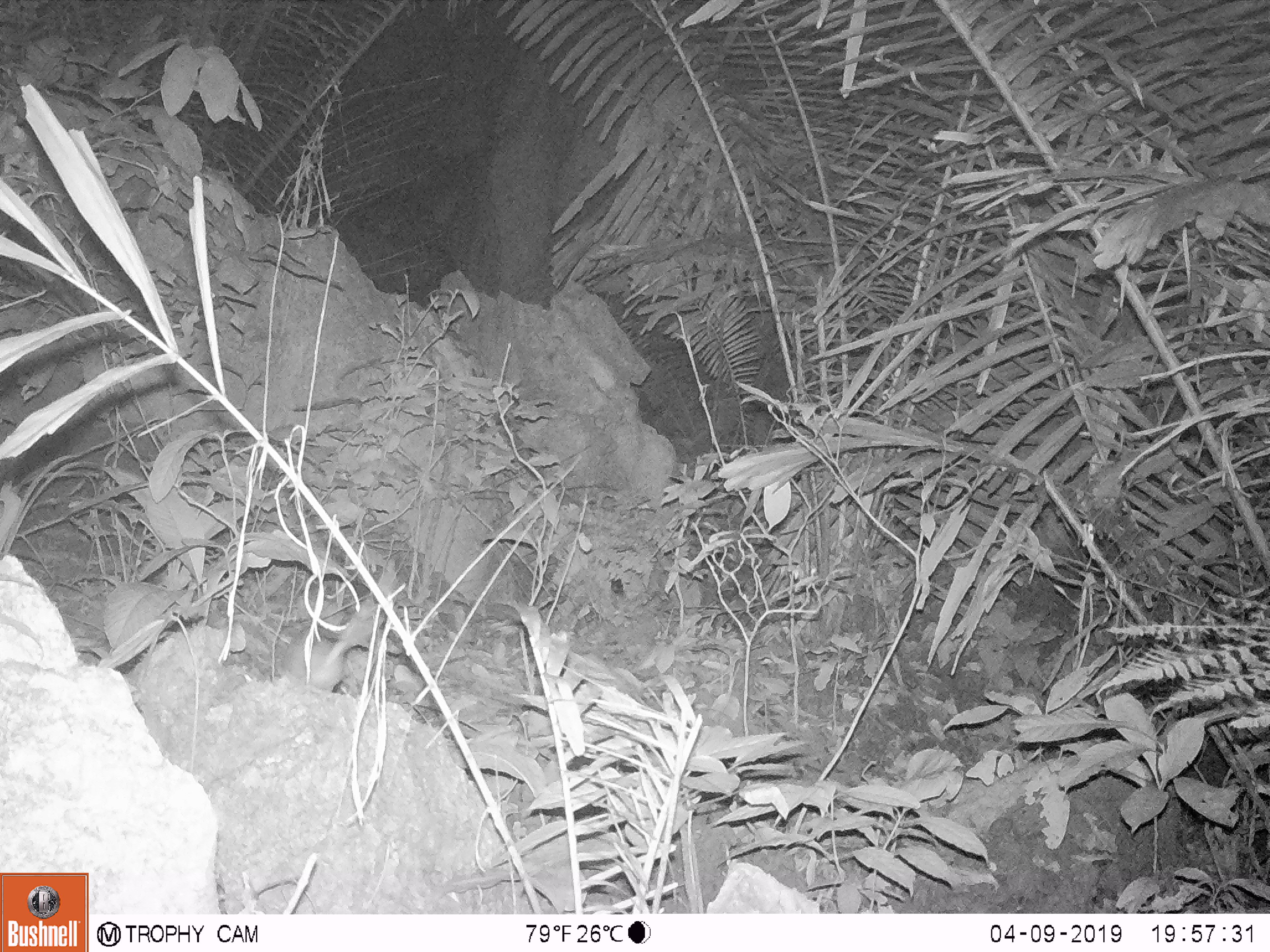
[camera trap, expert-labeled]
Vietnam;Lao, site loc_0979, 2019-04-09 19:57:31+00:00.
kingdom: Animalia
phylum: Chordata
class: Mammalia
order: Rodentia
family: Muridae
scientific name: Muridae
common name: old-world mice and rats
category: unidentified murid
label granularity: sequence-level